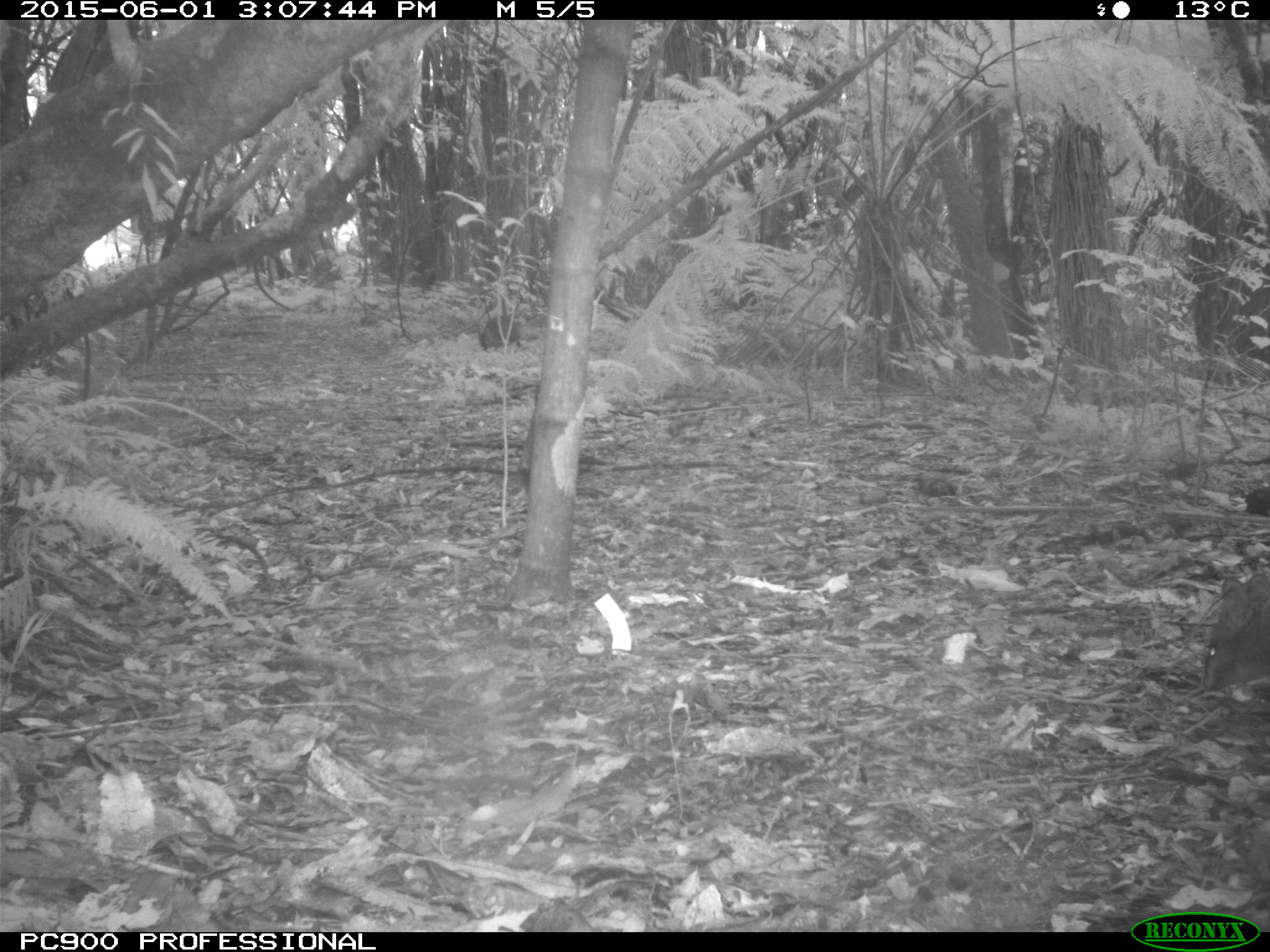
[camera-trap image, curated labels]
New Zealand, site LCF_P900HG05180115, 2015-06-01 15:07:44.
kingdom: Animalia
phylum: Chordata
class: Mammalia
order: Diprotodontia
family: Macropodidae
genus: Notamacropus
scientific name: Notamacropus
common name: wallaby